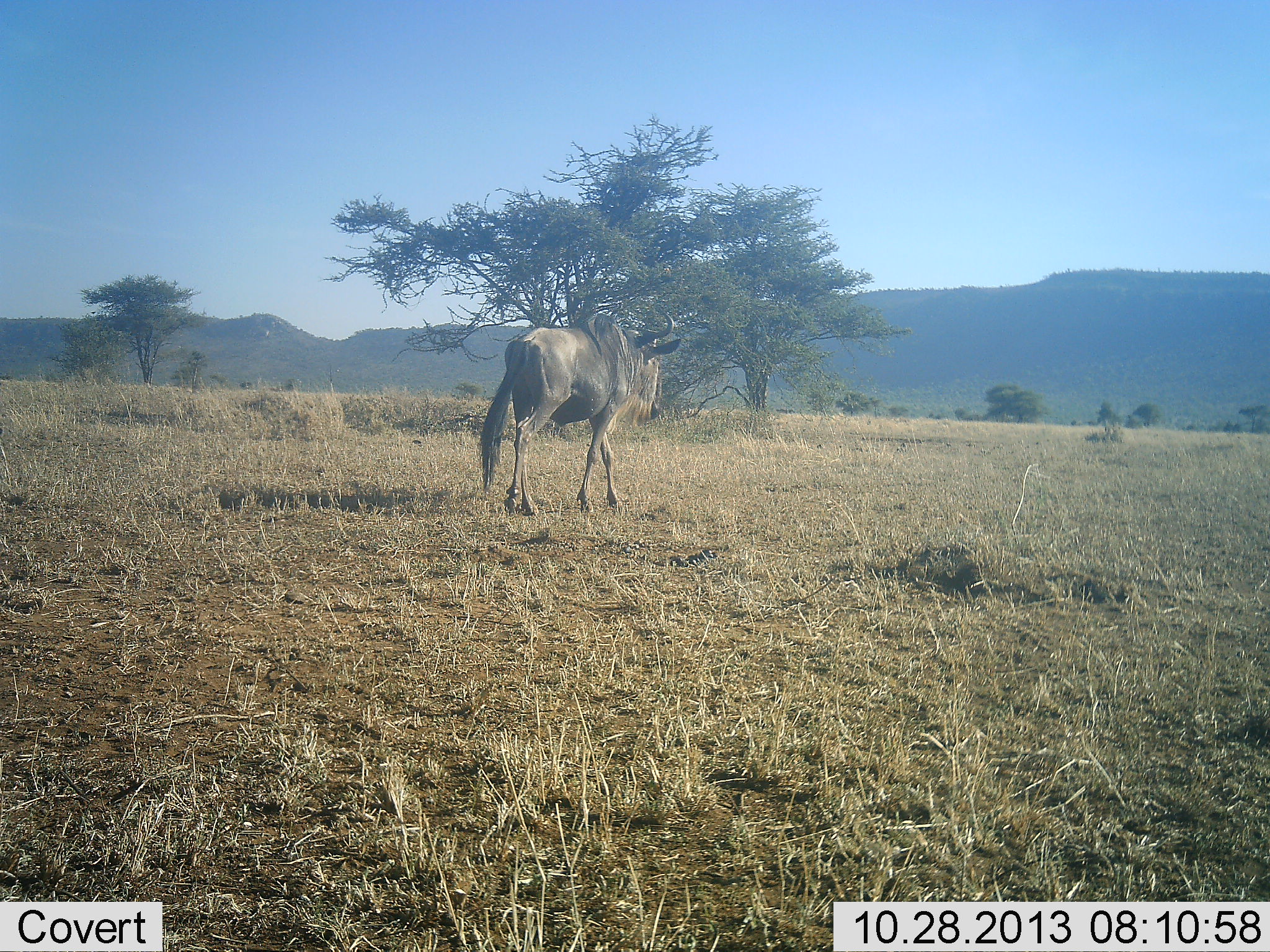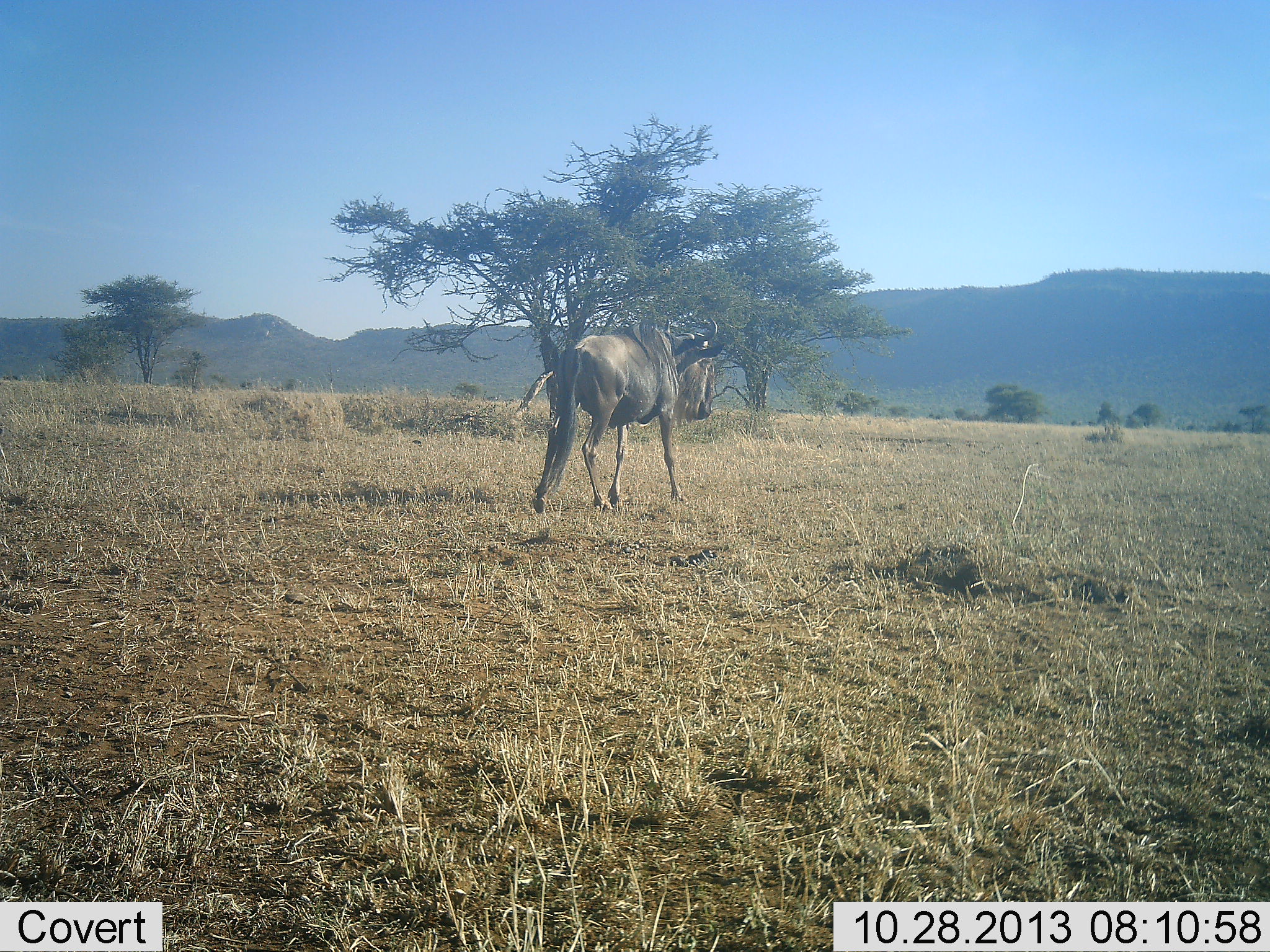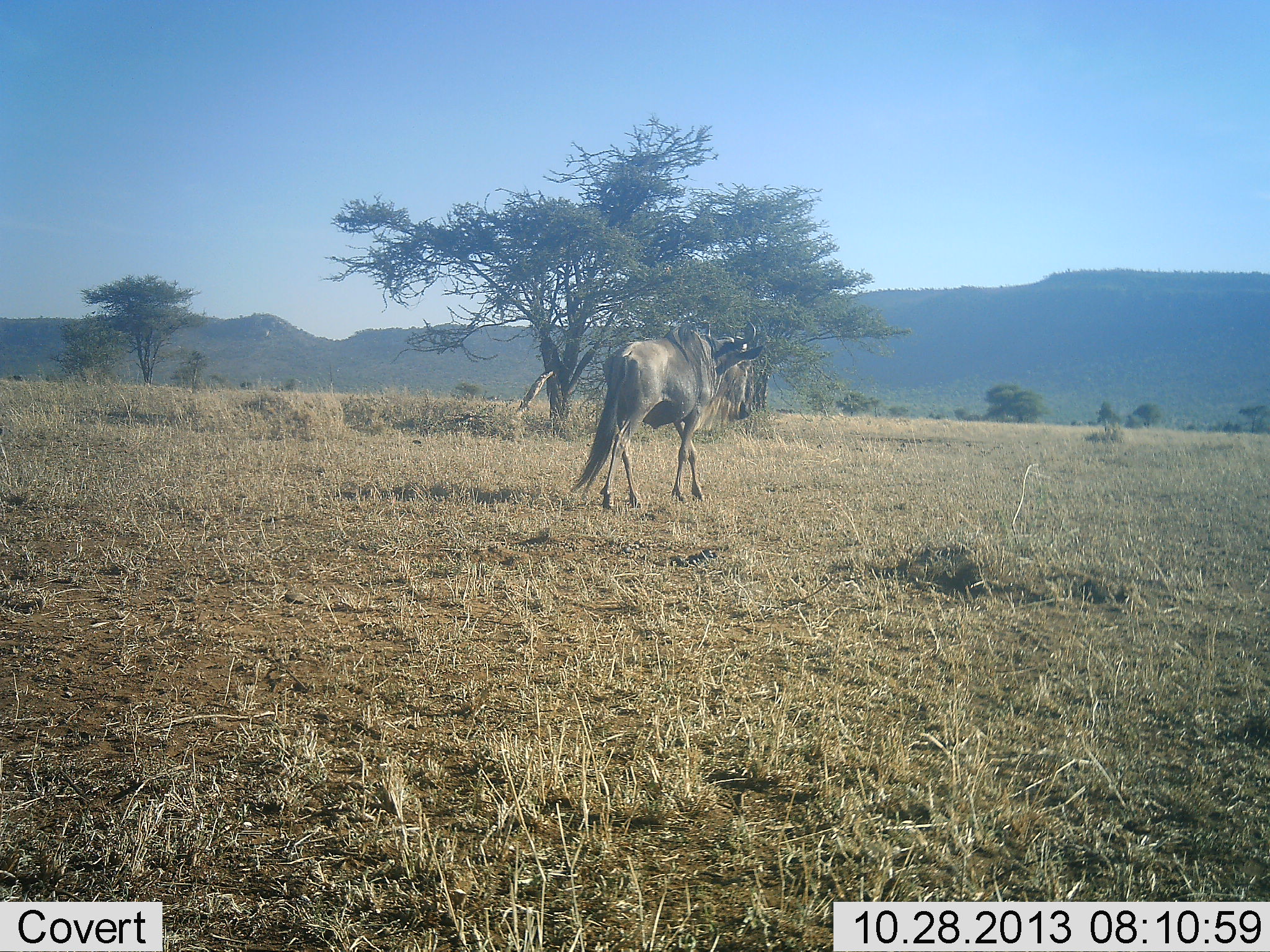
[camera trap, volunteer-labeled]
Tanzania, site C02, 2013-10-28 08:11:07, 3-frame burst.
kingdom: Animalia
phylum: Chordata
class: Mammalia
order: Artiodactyla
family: Bovidae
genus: Connochaetes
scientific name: Connochaetes taurinus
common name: blue wildebeest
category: wildebeest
Wildebeest (blue wildebeest) (Connochaetes taurinus), count 1. Behavior (volunteer vote fractions): standing 0%, resting 0%, moving 100%, interacting 0%. Young present (vote fraction): 0%. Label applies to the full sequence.